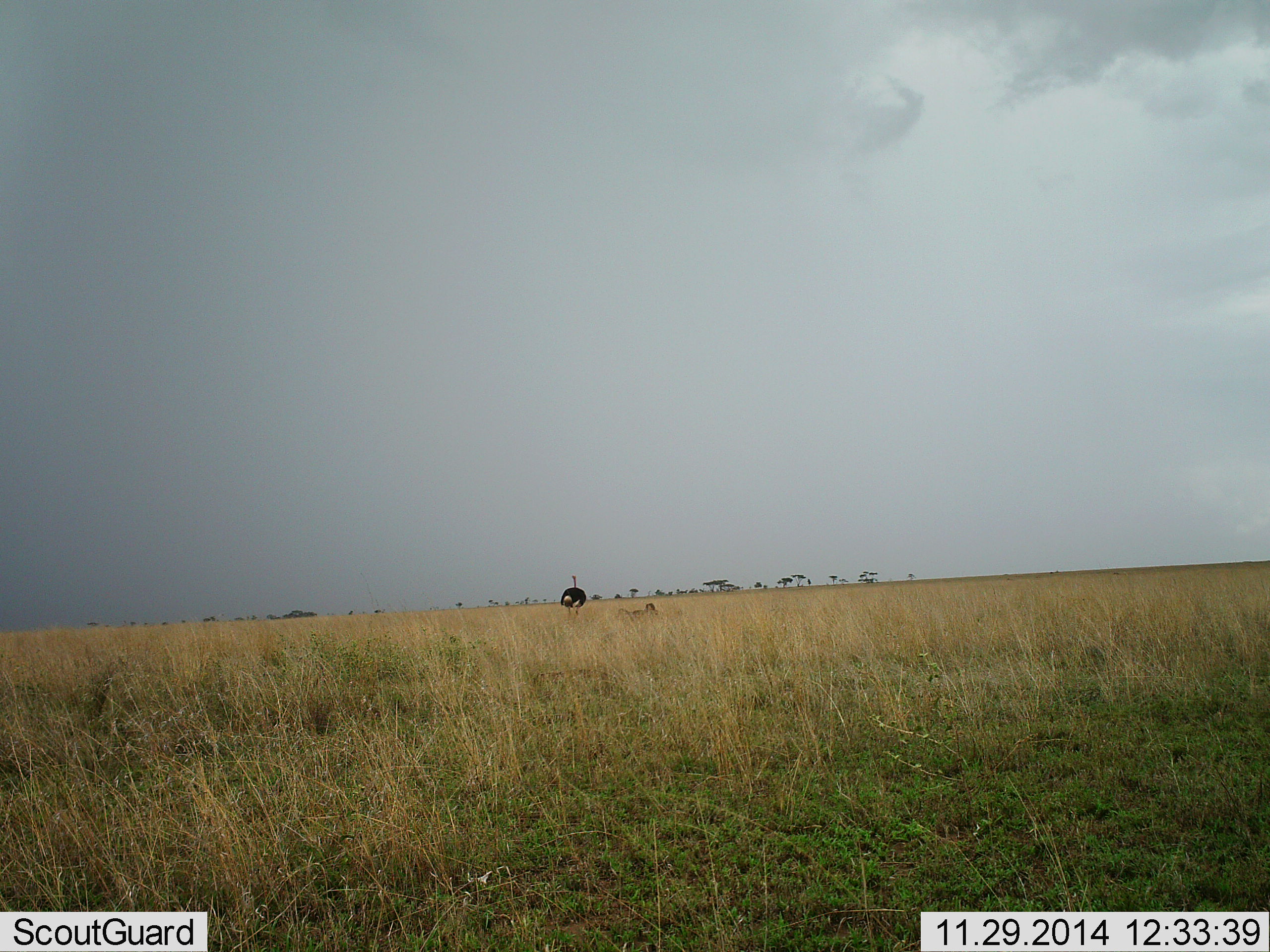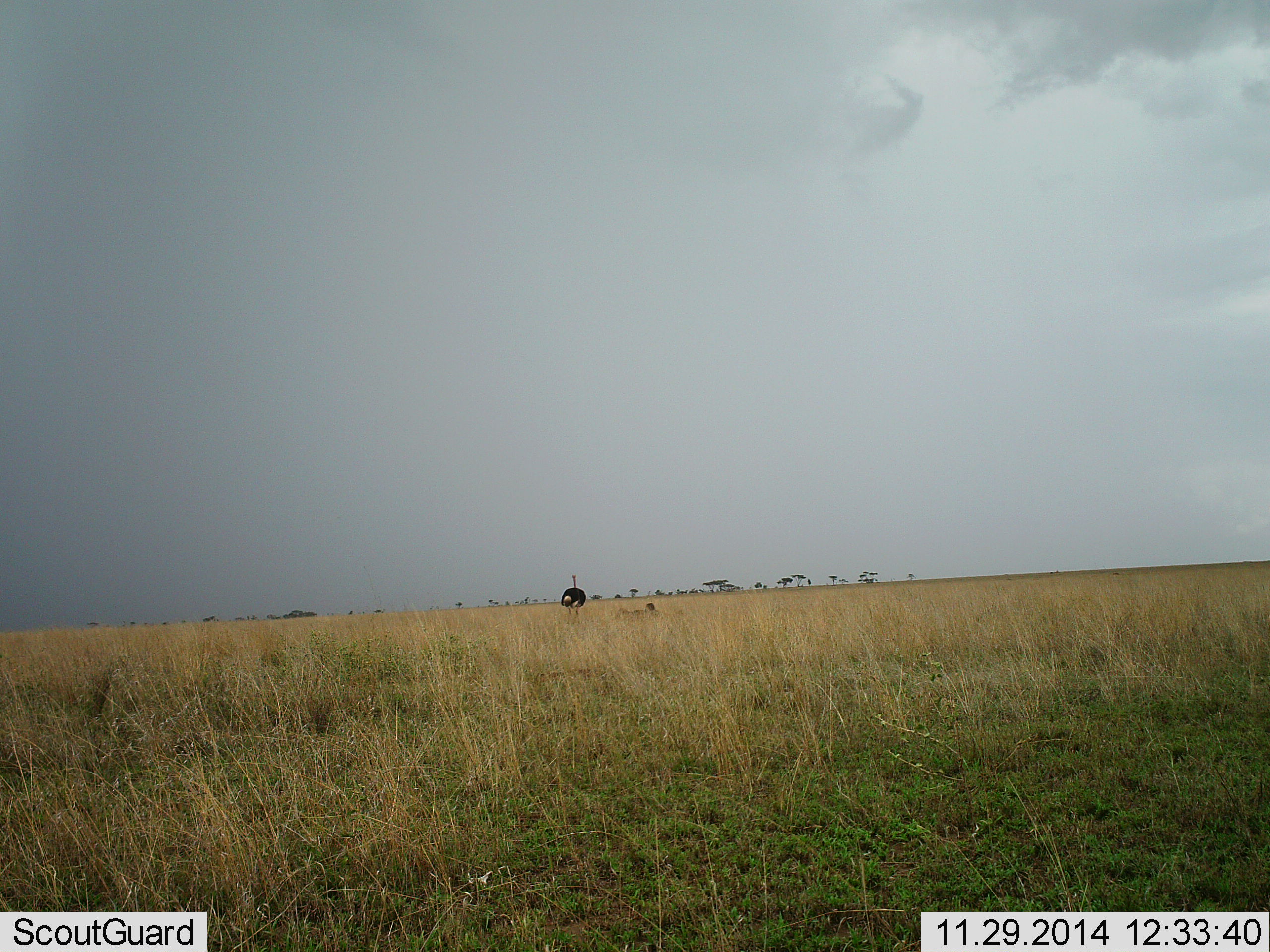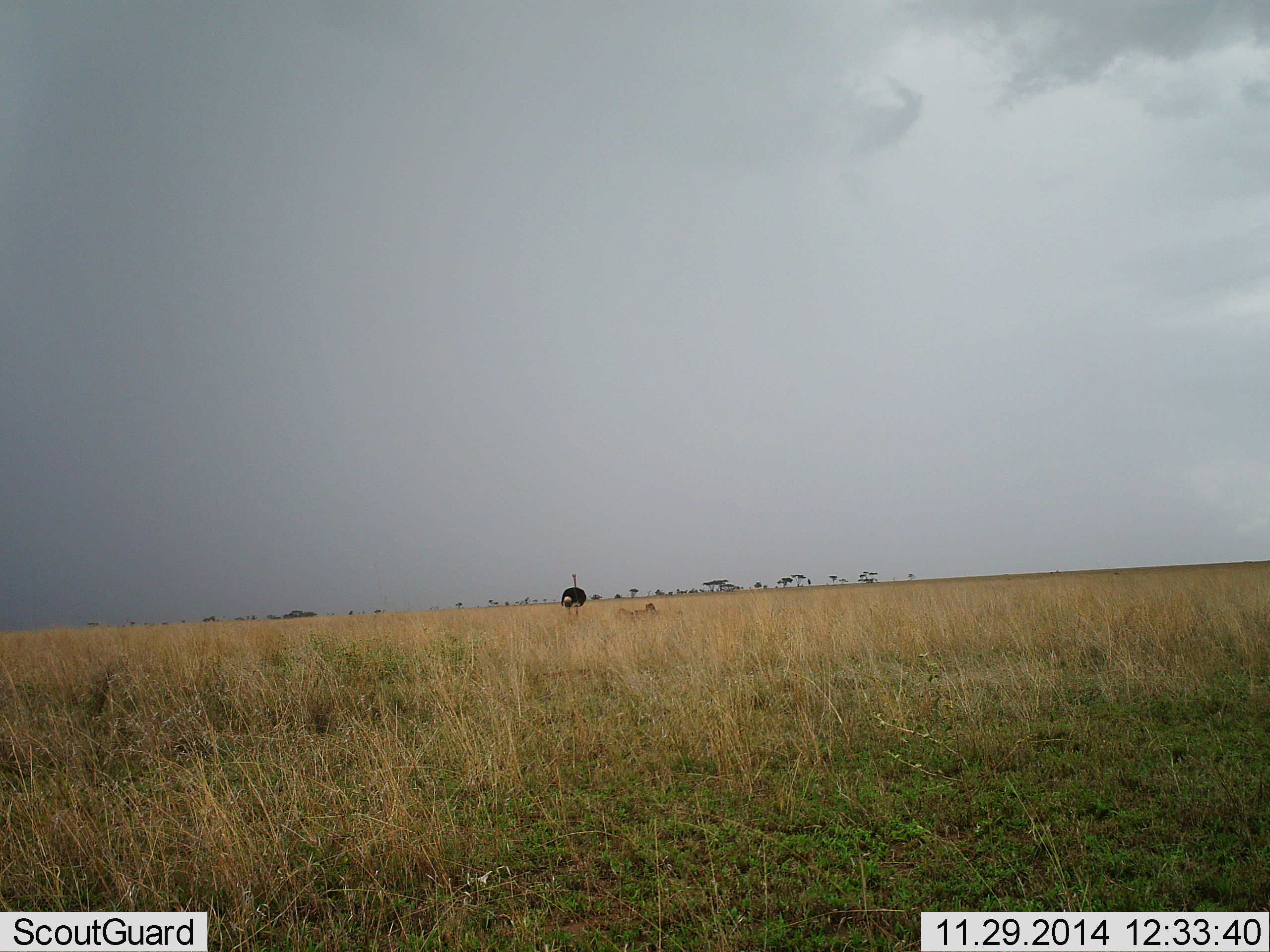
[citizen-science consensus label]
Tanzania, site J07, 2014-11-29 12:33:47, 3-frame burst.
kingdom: Animalia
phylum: Chordata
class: Aves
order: Struthioniformes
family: Struthionidae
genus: Struthio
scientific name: Struthio camelus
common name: ostrich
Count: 1.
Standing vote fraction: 80%.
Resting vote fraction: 0%.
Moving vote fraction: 20%.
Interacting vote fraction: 0%.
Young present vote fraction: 0%.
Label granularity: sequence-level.